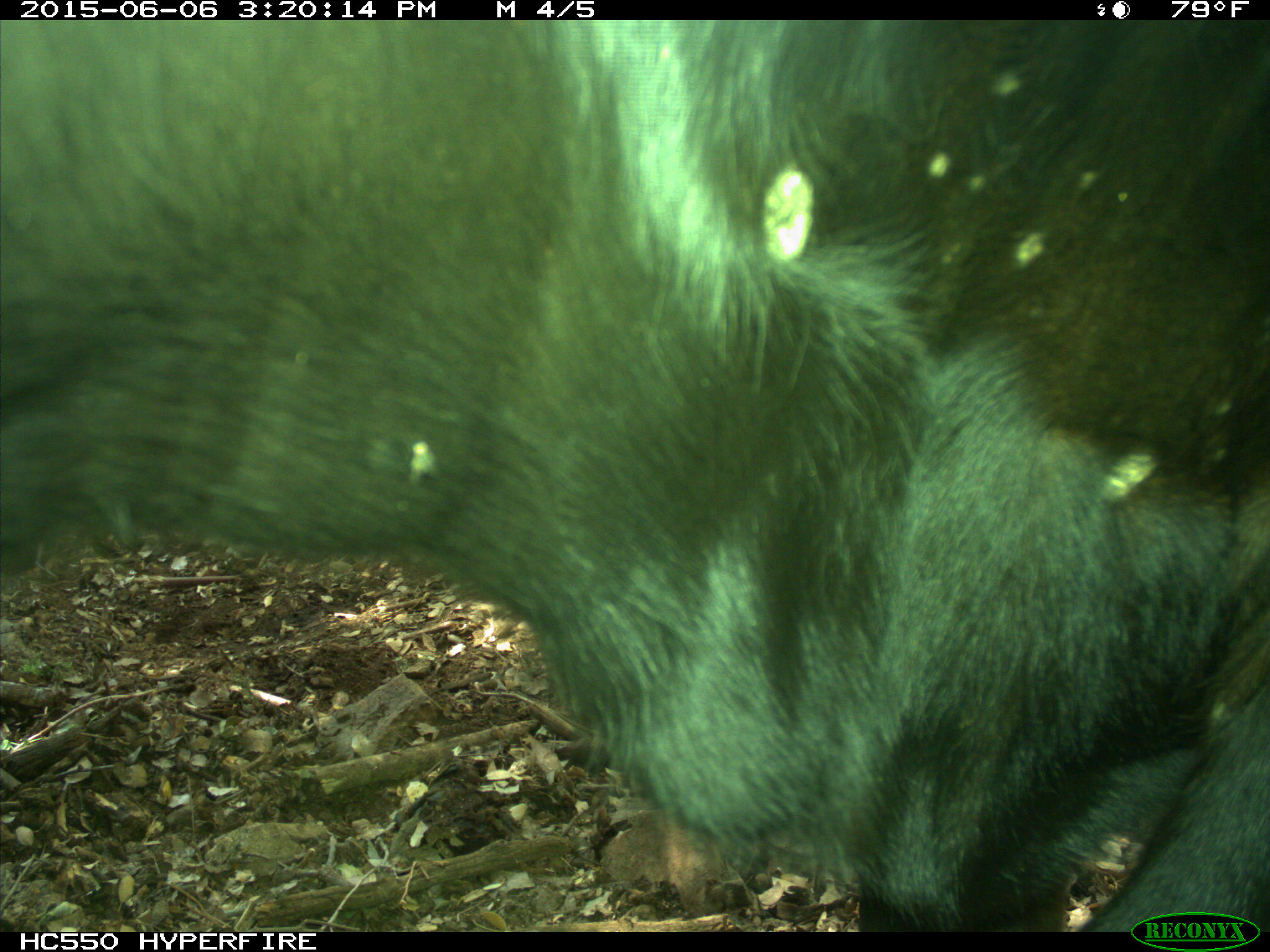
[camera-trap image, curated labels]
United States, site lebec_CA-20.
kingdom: Animalia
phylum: Chordata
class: Mammalia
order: Artiodactyla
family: Bovidae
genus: Bos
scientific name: Bos taurus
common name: domestic cow